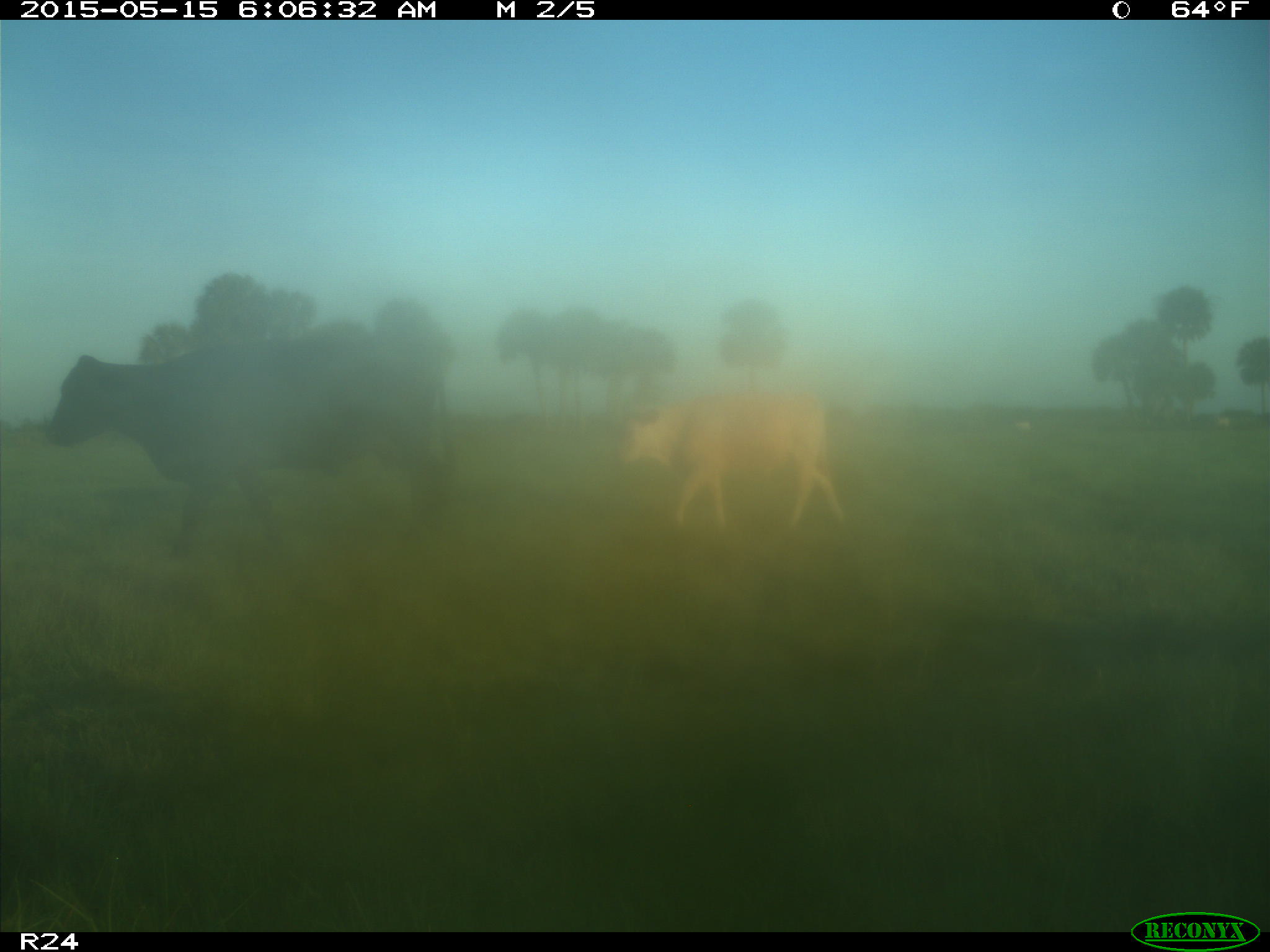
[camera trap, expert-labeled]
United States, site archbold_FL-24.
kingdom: Animalia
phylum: Chordata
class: Mammalia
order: Artiodactyla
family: Bovidae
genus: Bos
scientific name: Bos taurus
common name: domestic cow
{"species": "Bos taurus (domestic cow)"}